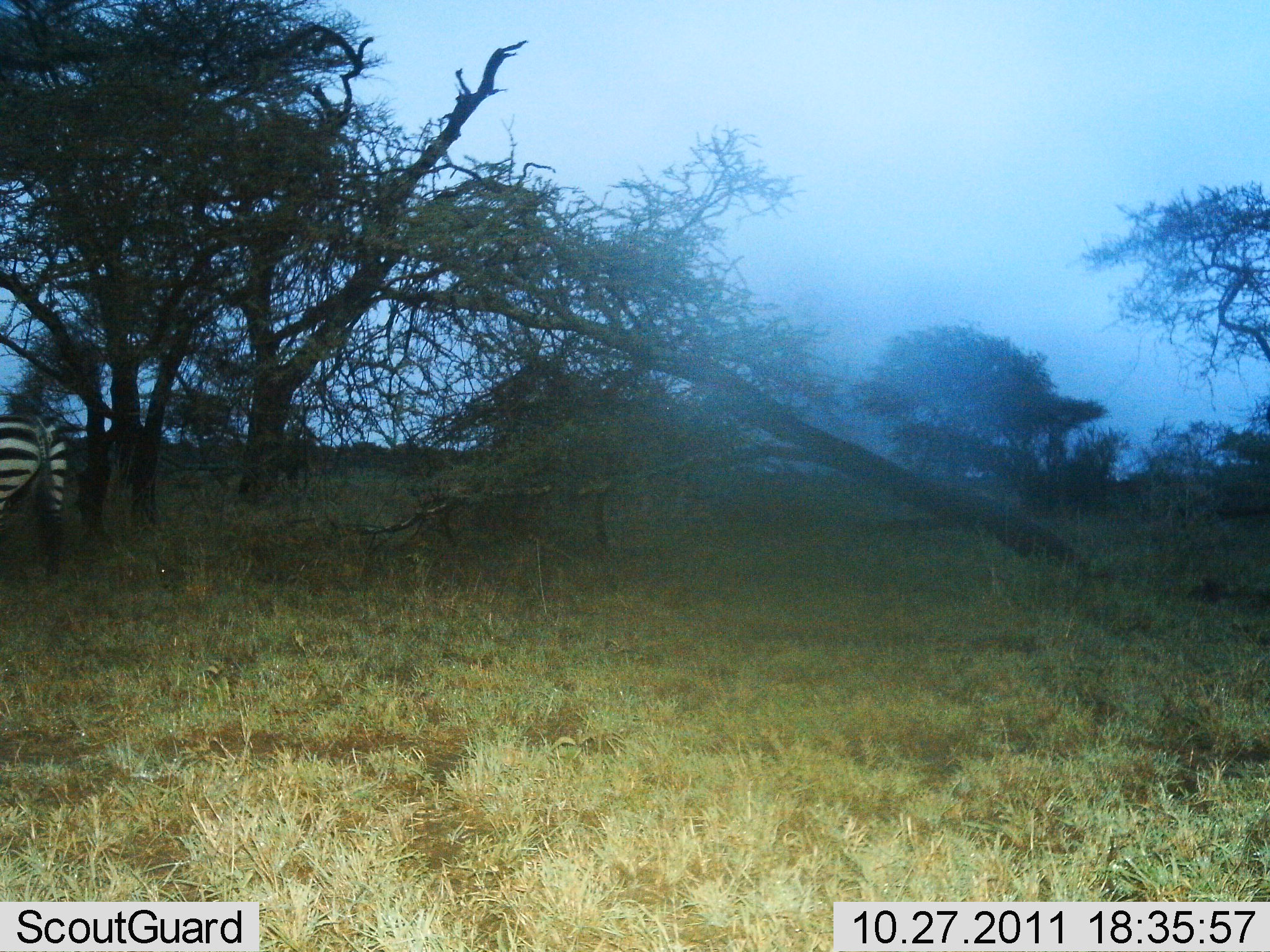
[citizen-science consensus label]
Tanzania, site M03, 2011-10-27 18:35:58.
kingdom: Animalia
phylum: Chordata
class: Mammalia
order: Perissodactyla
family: Equidae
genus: Equus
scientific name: Equus quagga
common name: plains zebra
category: zebra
Zebra (plains zebra) (Equus quagga), count 1. Behavior (volunteer vote fractions): standing 67%, resting 0%, moving 33%, interacting 0%. Young present (vote fraction): 0%. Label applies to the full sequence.